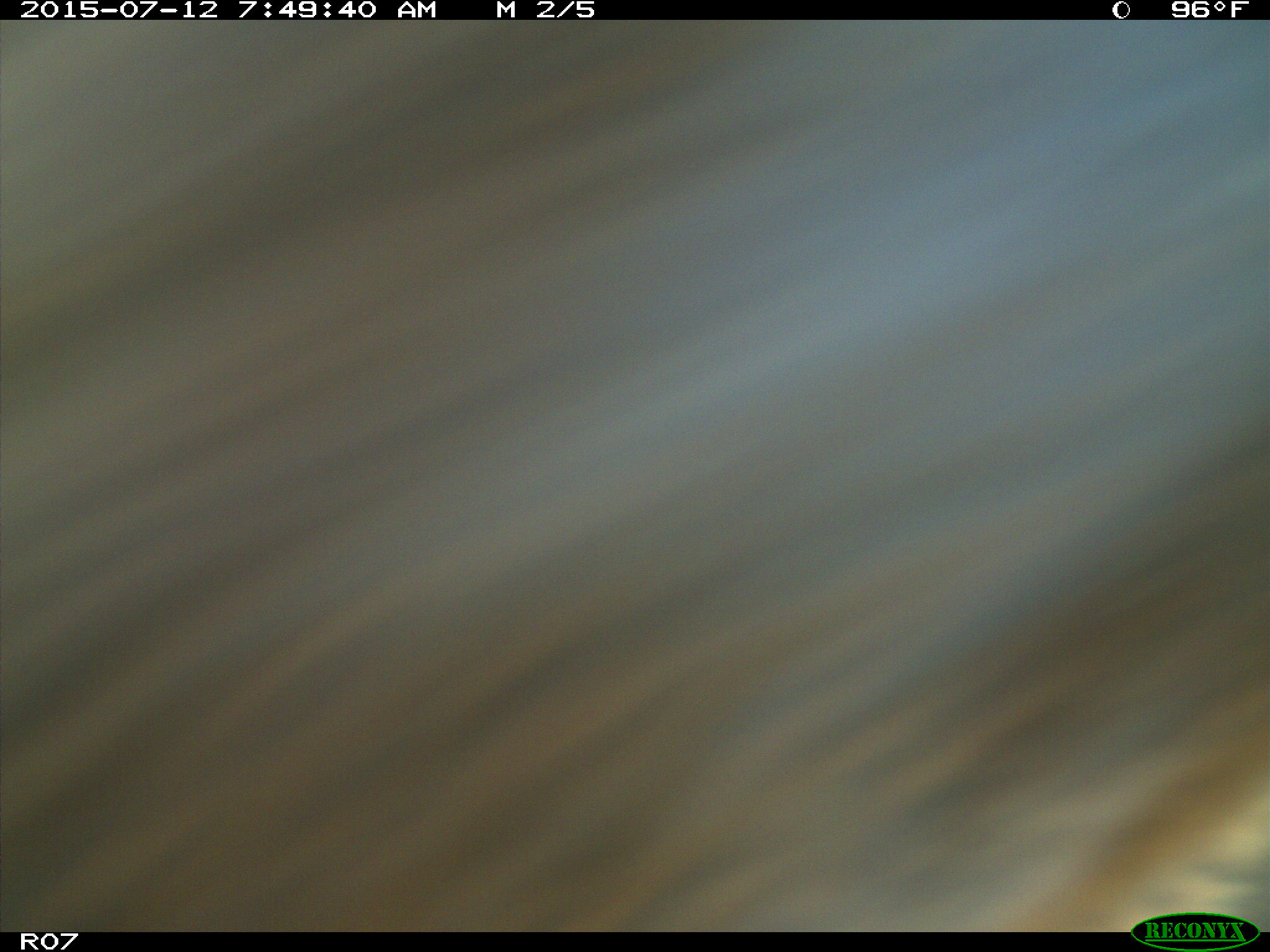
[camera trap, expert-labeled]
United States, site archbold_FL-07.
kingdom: Animalia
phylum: Chordata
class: Mammalia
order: Artiodactyla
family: Bovidae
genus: Bos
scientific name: Bos taurus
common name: domestic cow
Bos taurus (domestic cow).